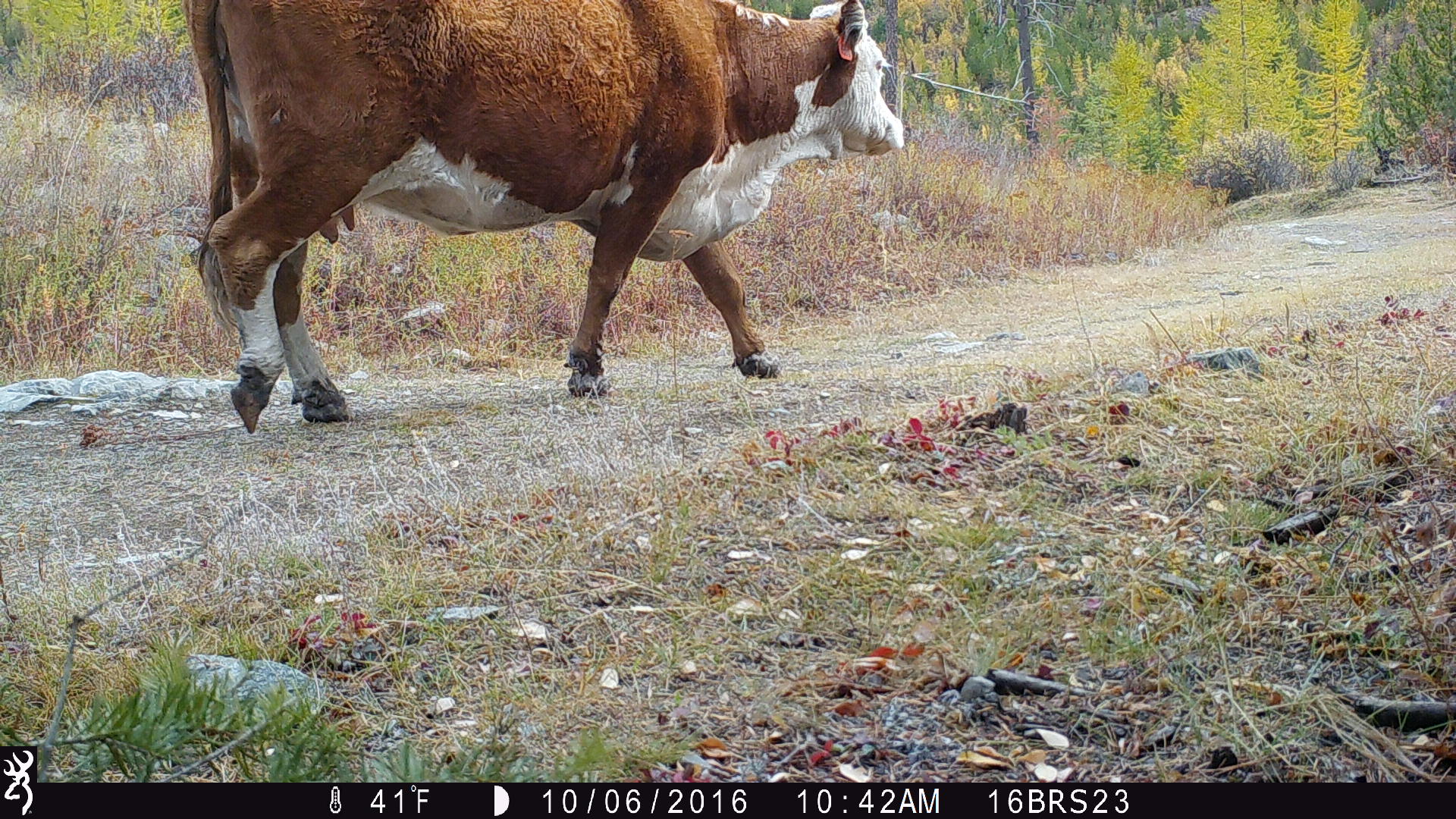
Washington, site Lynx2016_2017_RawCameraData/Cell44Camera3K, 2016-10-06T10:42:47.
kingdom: Animalia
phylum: Chordata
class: Mammalia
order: Artiodactyla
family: Bovidae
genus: Bos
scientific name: Bos taurus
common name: domestic cattle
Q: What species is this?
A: Domestic cattle (Bos taurus).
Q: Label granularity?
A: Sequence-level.